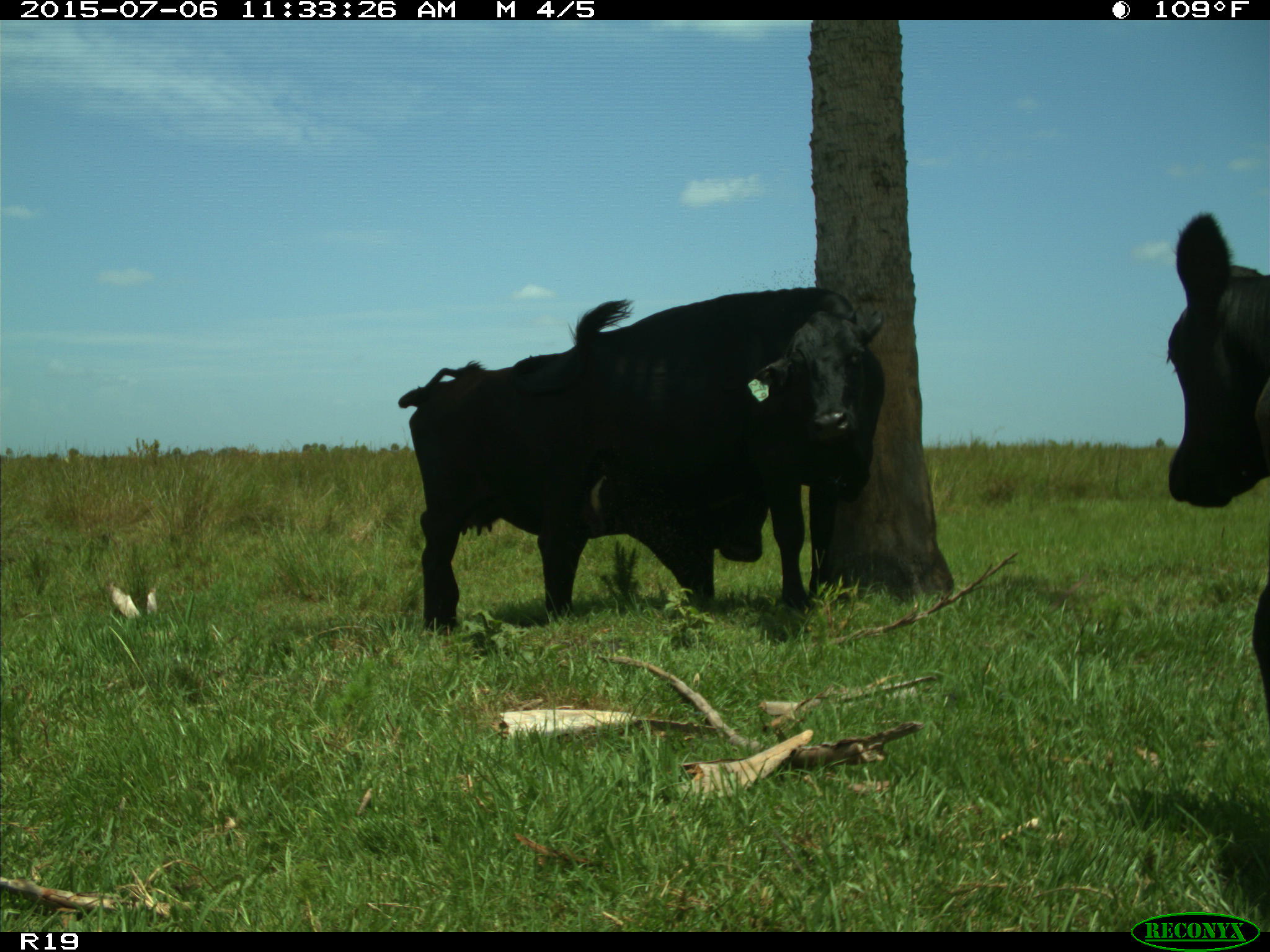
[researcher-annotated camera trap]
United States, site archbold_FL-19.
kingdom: Animalia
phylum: Chordata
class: Mammalia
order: Artiodactyla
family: Bovidae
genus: Bos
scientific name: Bos taurus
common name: domestic cow